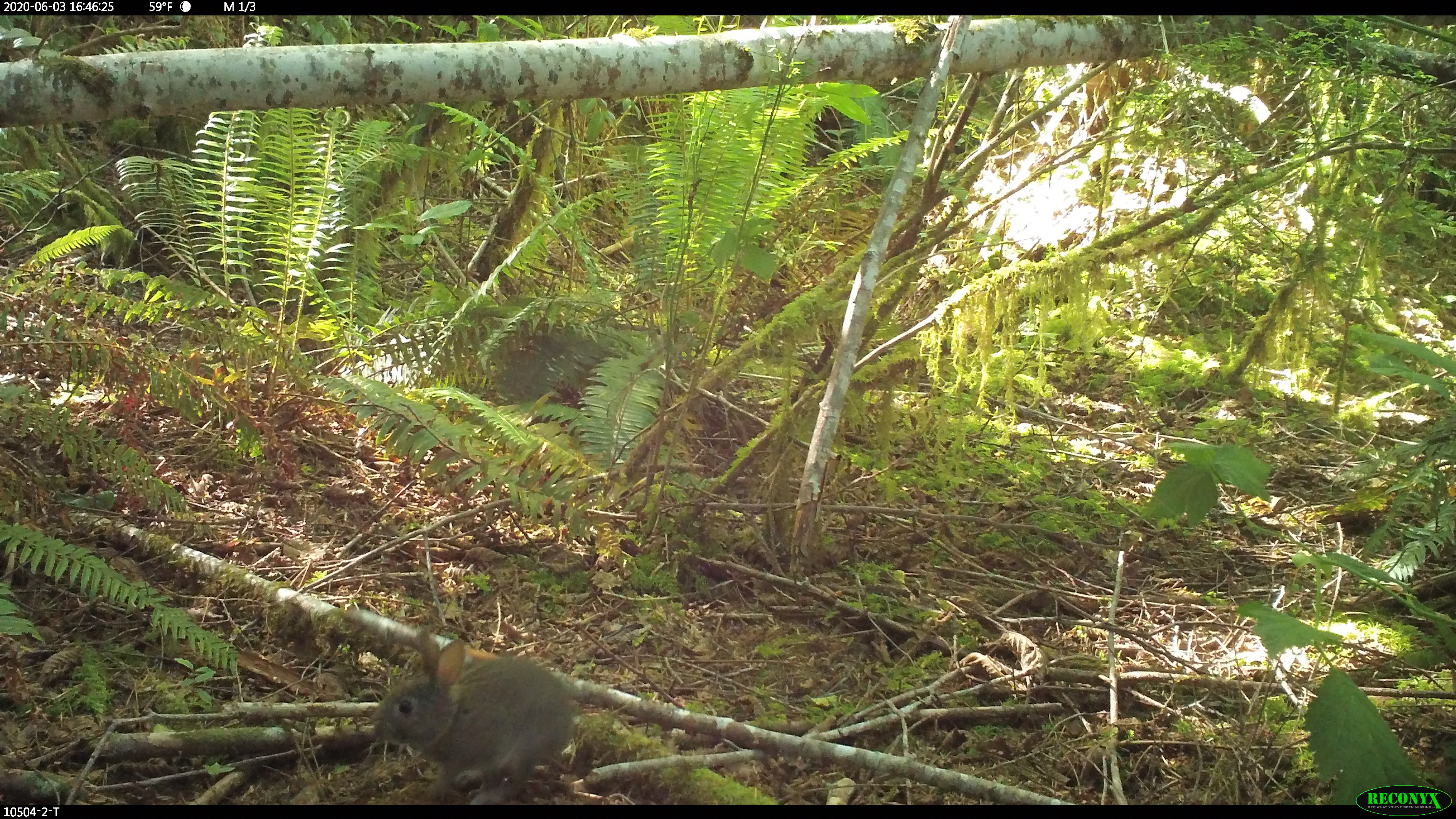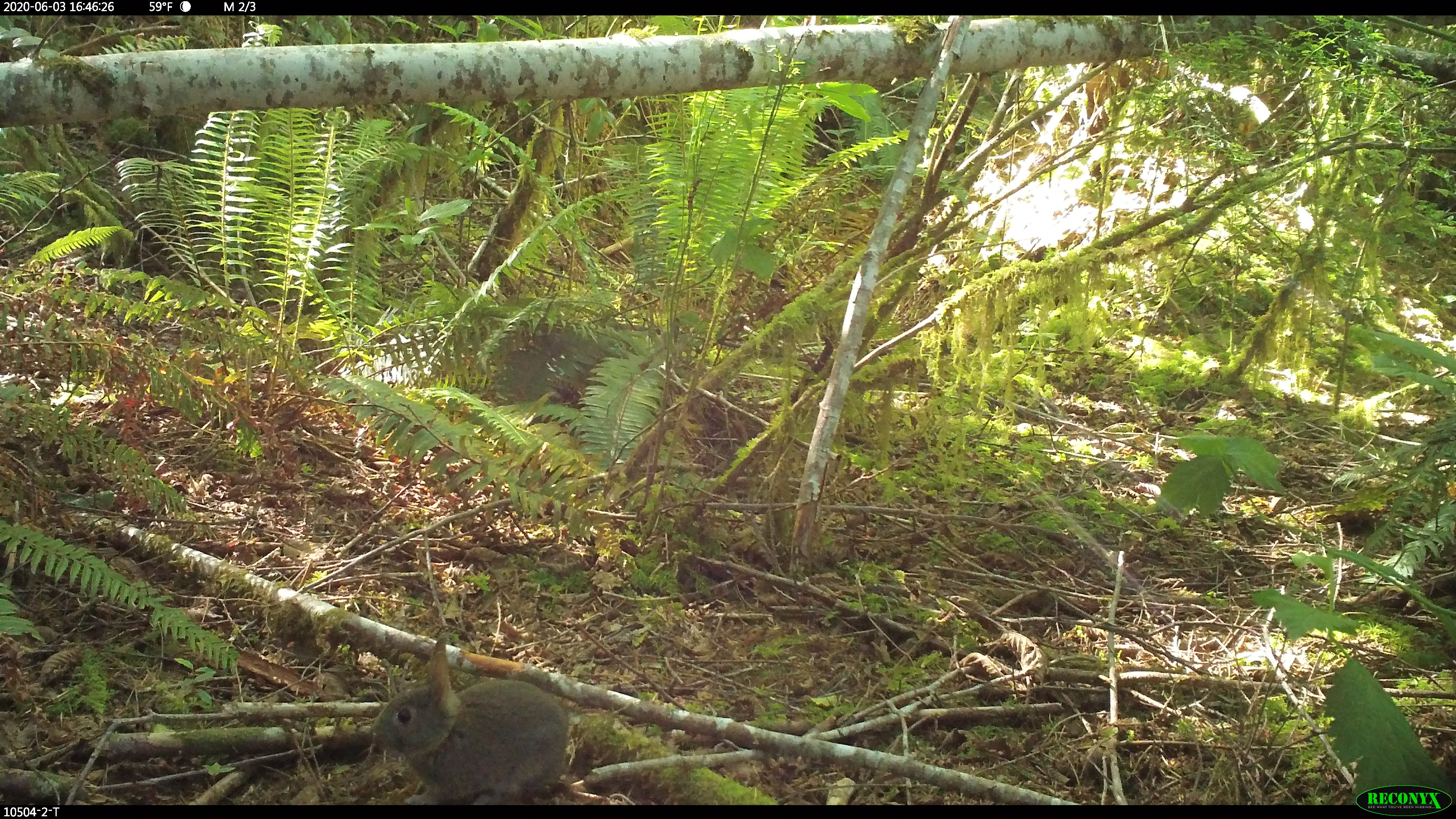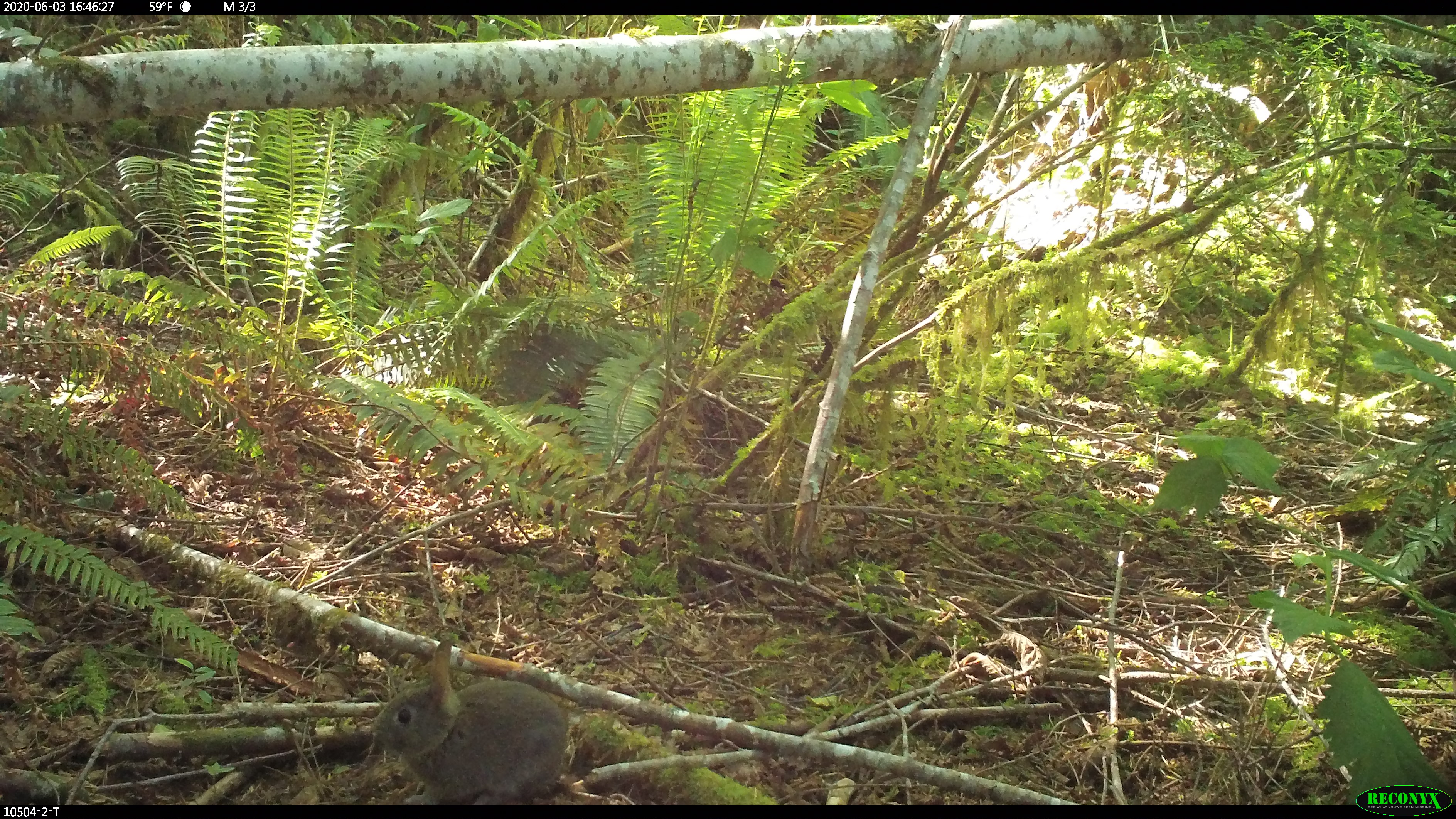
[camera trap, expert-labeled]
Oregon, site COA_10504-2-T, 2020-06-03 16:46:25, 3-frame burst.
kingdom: Animalia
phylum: Chordata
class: Mammalia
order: Lagomorpha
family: Leporidae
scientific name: Leporidae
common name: hares and rabbits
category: leporidae family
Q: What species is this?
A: Leporidae family (hares and rabbits) (Leporidae).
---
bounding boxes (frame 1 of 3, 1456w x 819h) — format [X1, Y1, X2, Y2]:
leporidae family: [372, 628, 581, 800]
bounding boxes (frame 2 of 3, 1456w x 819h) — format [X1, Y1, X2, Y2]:
leporidae family: [370, 630, 571, 800]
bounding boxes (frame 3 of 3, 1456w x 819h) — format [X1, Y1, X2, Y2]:
leporidae family: [367, 633, 567, 802]